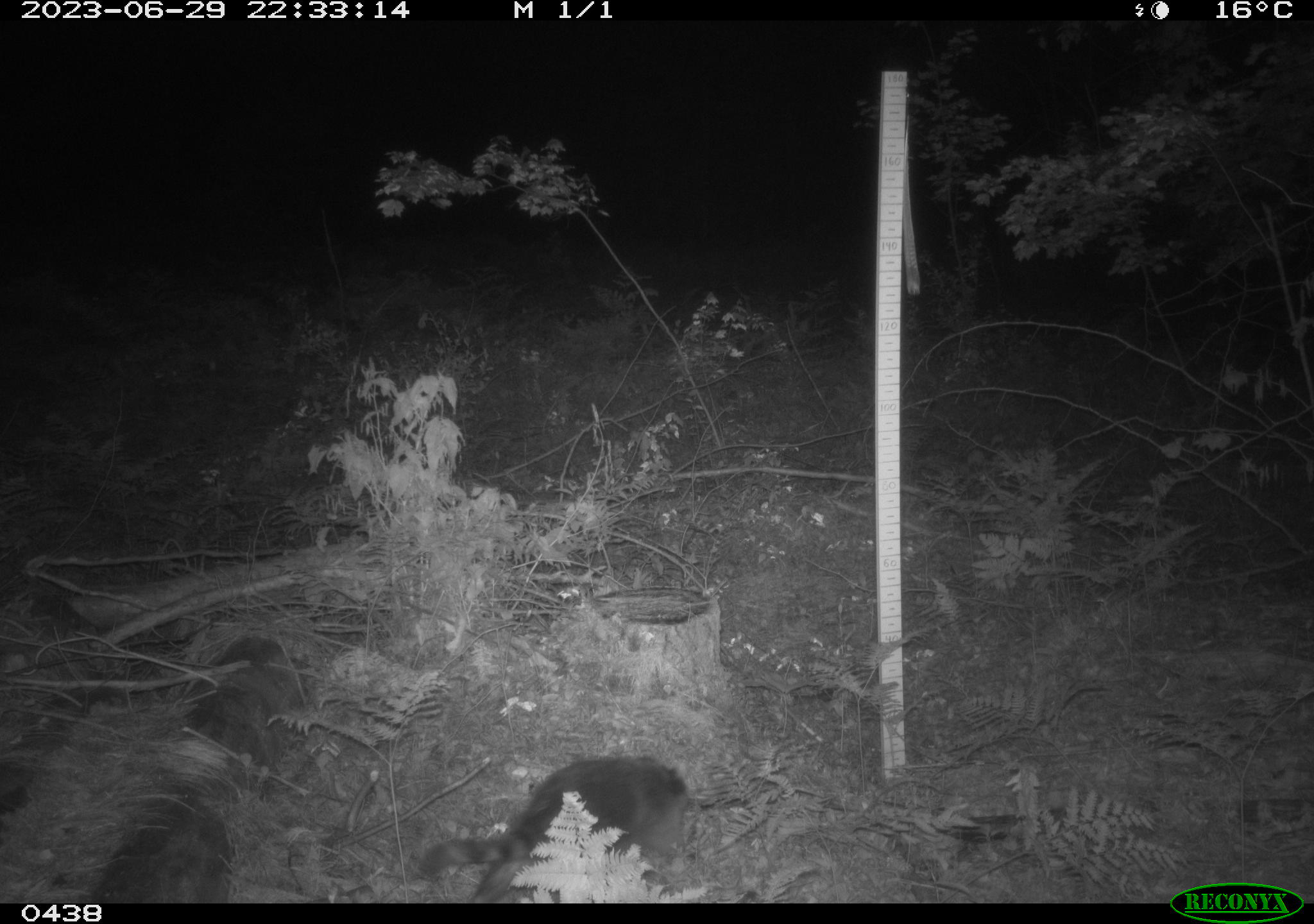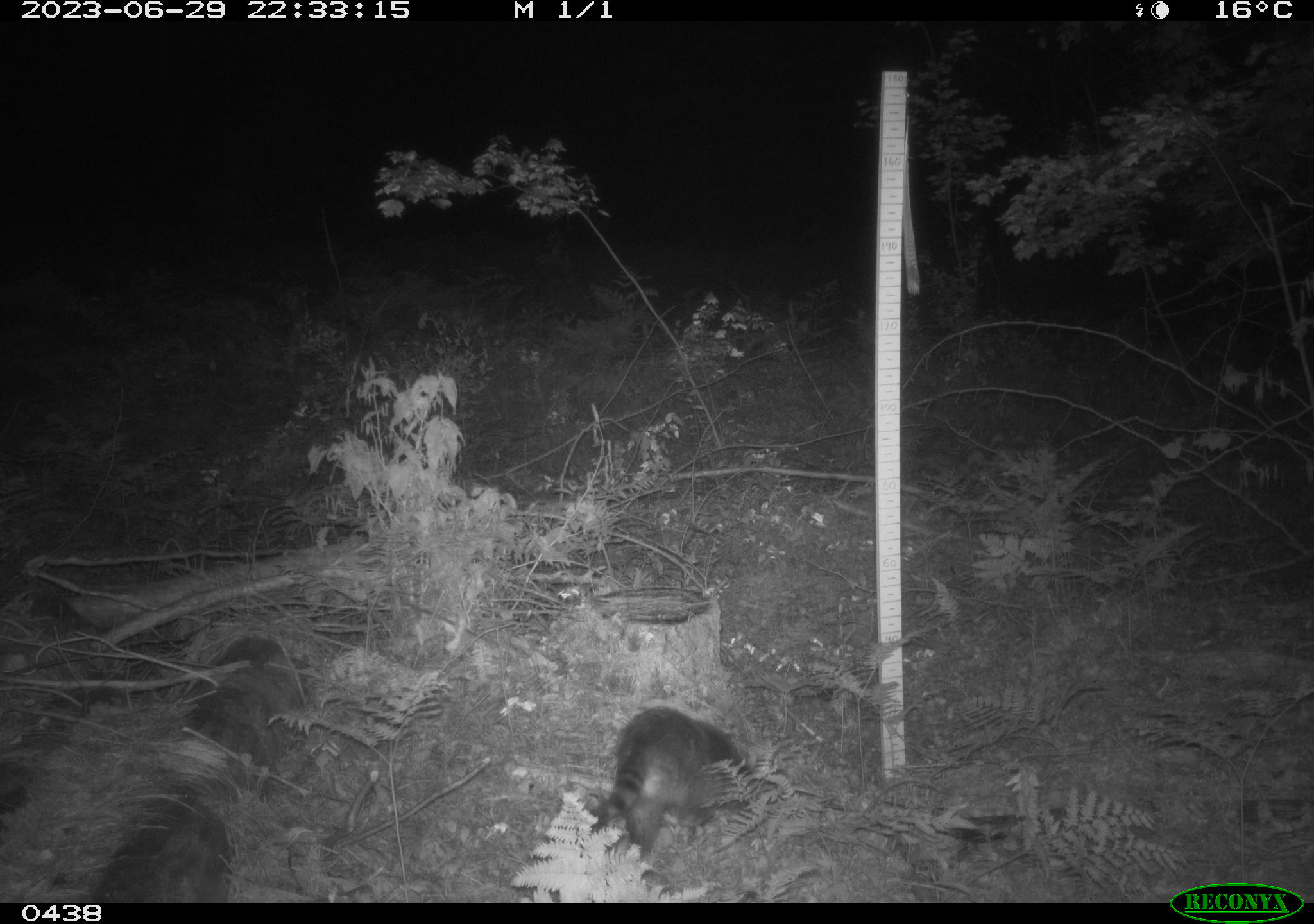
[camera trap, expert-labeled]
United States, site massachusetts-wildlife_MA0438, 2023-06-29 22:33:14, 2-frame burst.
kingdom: Animalia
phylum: Chordata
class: Mammalia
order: Carnivora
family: Procyonidae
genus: Procyon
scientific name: Procyon lotor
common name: raccoon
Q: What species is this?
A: Raccoon (Procyon lotor).